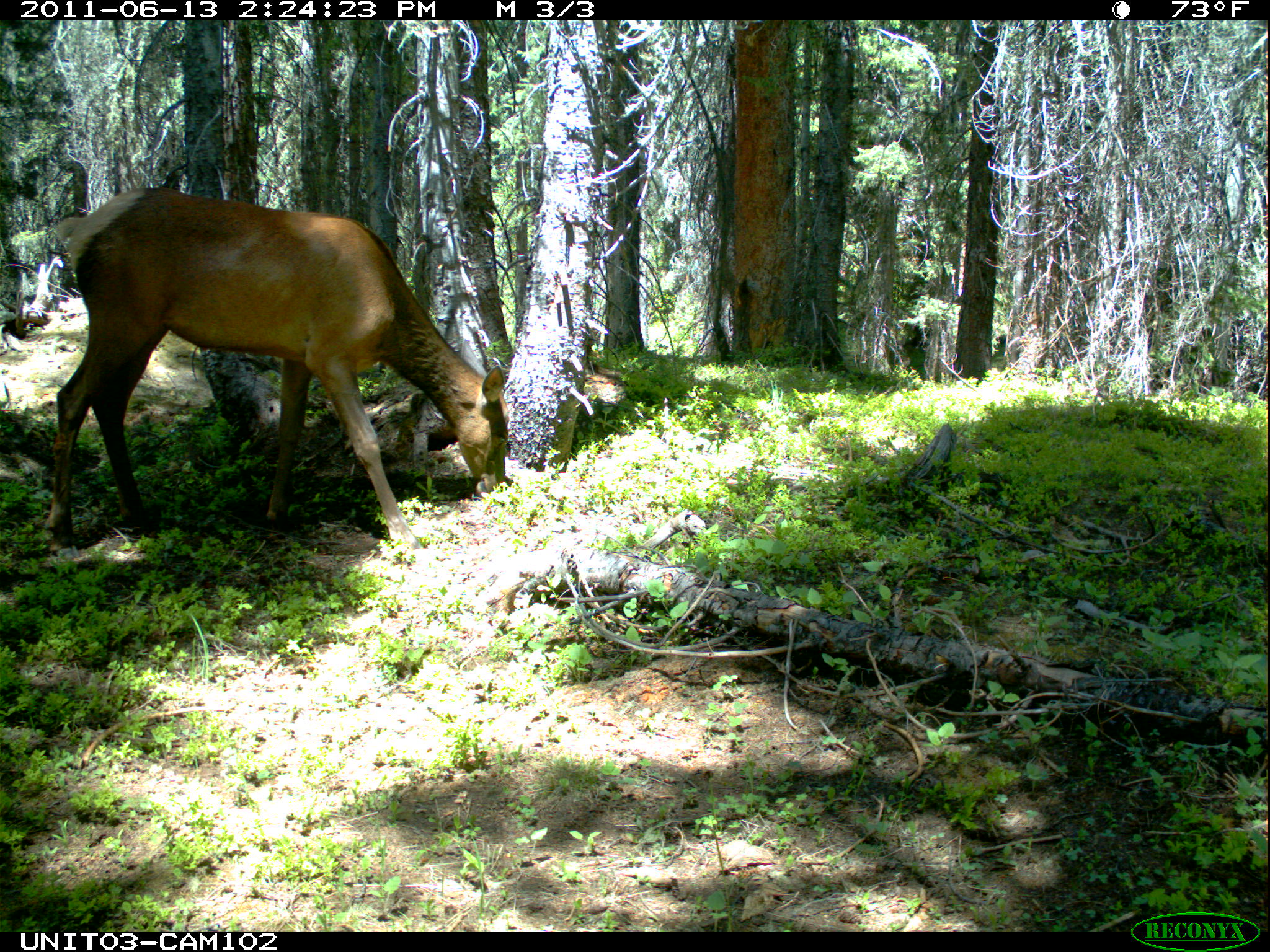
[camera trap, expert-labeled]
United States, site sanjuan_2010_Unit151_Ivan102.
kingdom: Animalia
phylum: Chordata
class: Mammalia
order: Artiodactyla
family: Cervidae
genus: Cervus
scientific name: Cervus elaphus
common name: red deer